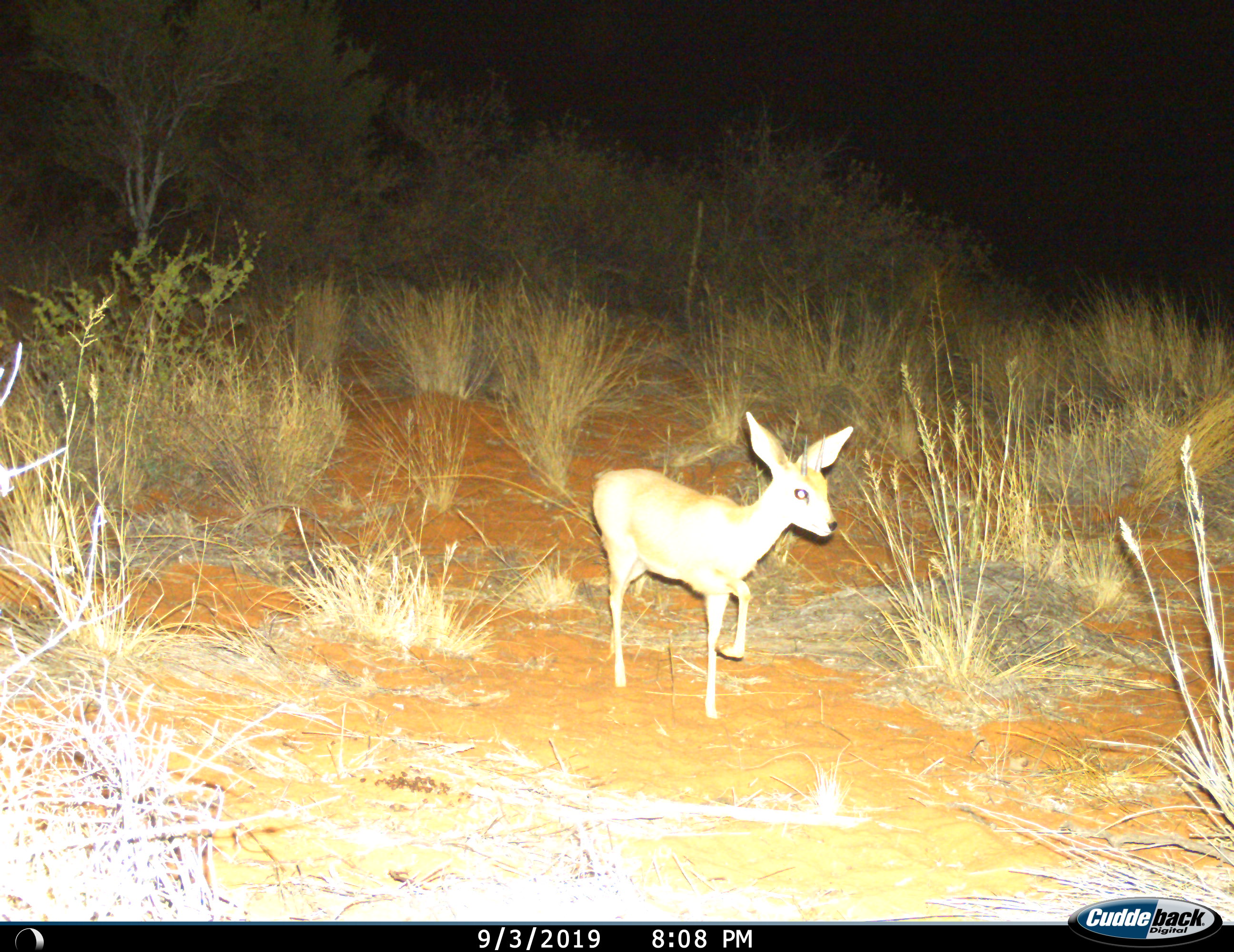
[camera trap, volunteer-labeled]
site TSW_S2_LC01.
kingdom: Animalia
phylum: Chordata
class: Mammalia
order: Artiodactyla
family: Bovidae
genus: Raphicerus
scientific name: Raphicerus campestris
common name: steenbok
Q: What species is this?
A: Steenbok (Raphicerus campestris).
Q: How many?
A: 1.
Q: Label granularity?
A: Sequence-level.